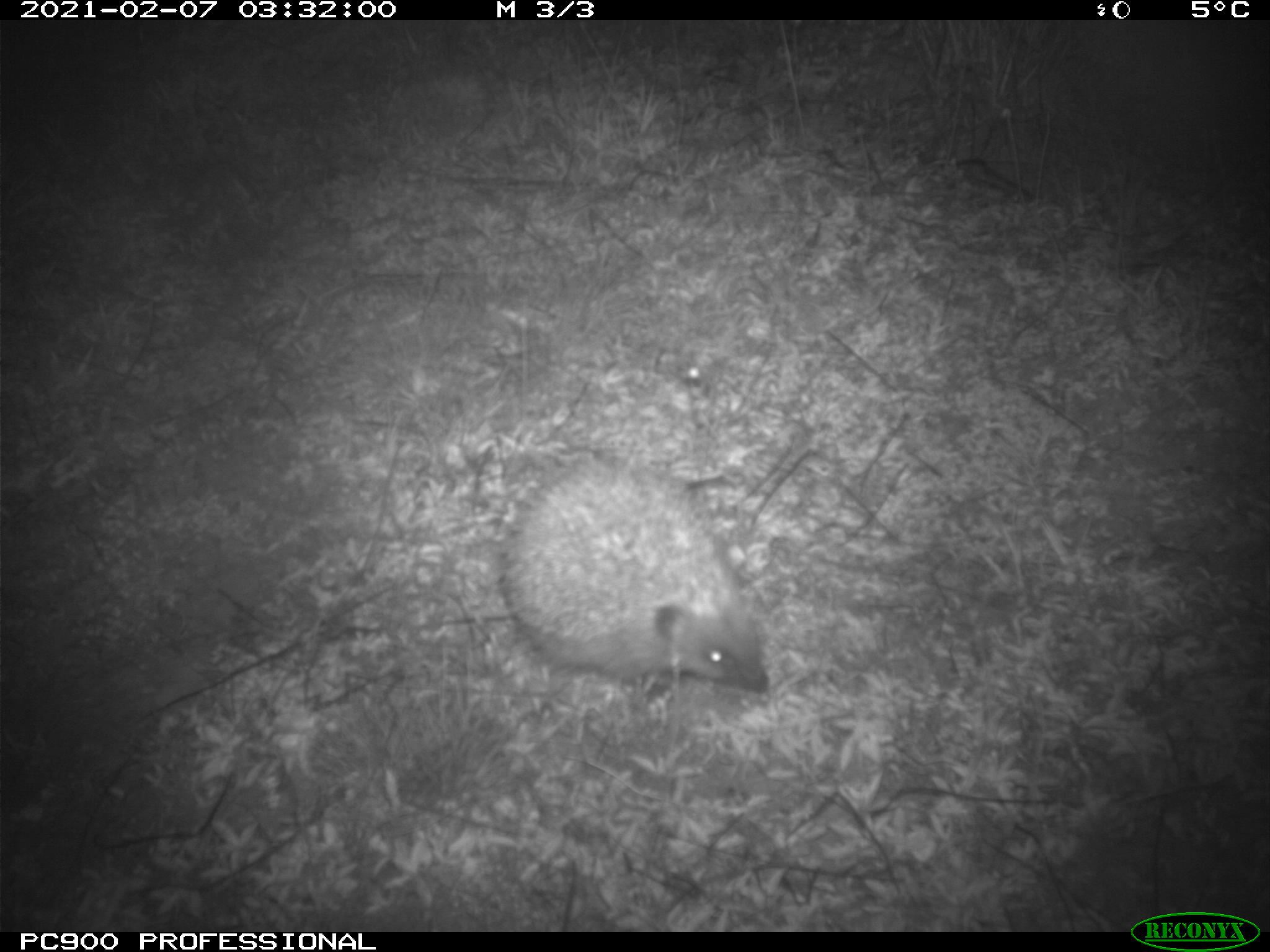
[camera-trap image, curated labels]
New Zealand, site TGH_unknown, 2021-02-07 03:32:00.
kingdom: Animalia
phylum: Chordata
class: Mammalia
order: Eulipotyphla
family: Erinaceidae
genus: Erinaceus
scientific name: Erinaceus europaeus europaeus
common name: european hedgehog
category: hedgehog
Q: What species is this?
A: Hedgehog (european hedgehog) (Erinaceus europaeus europaeus).